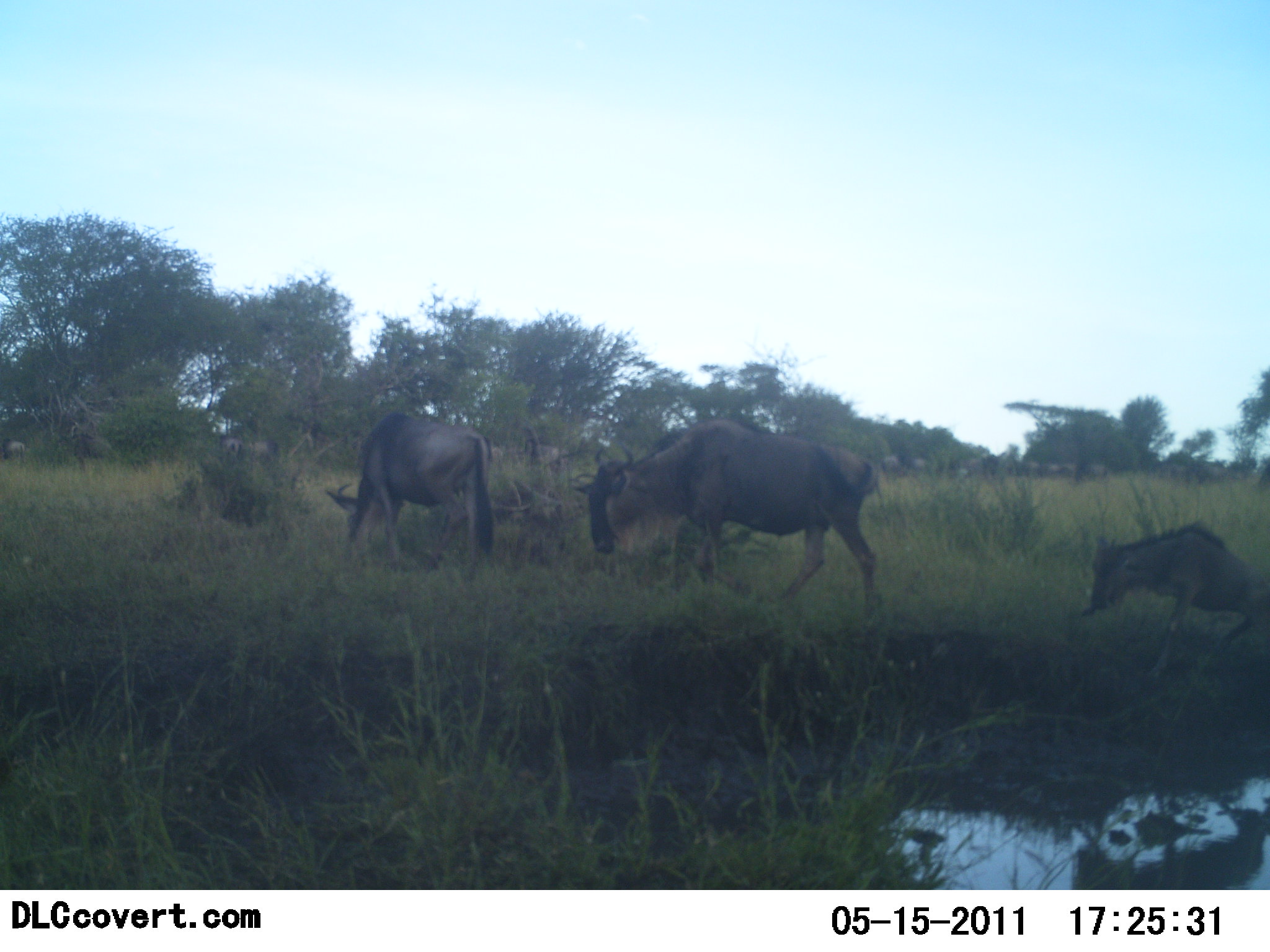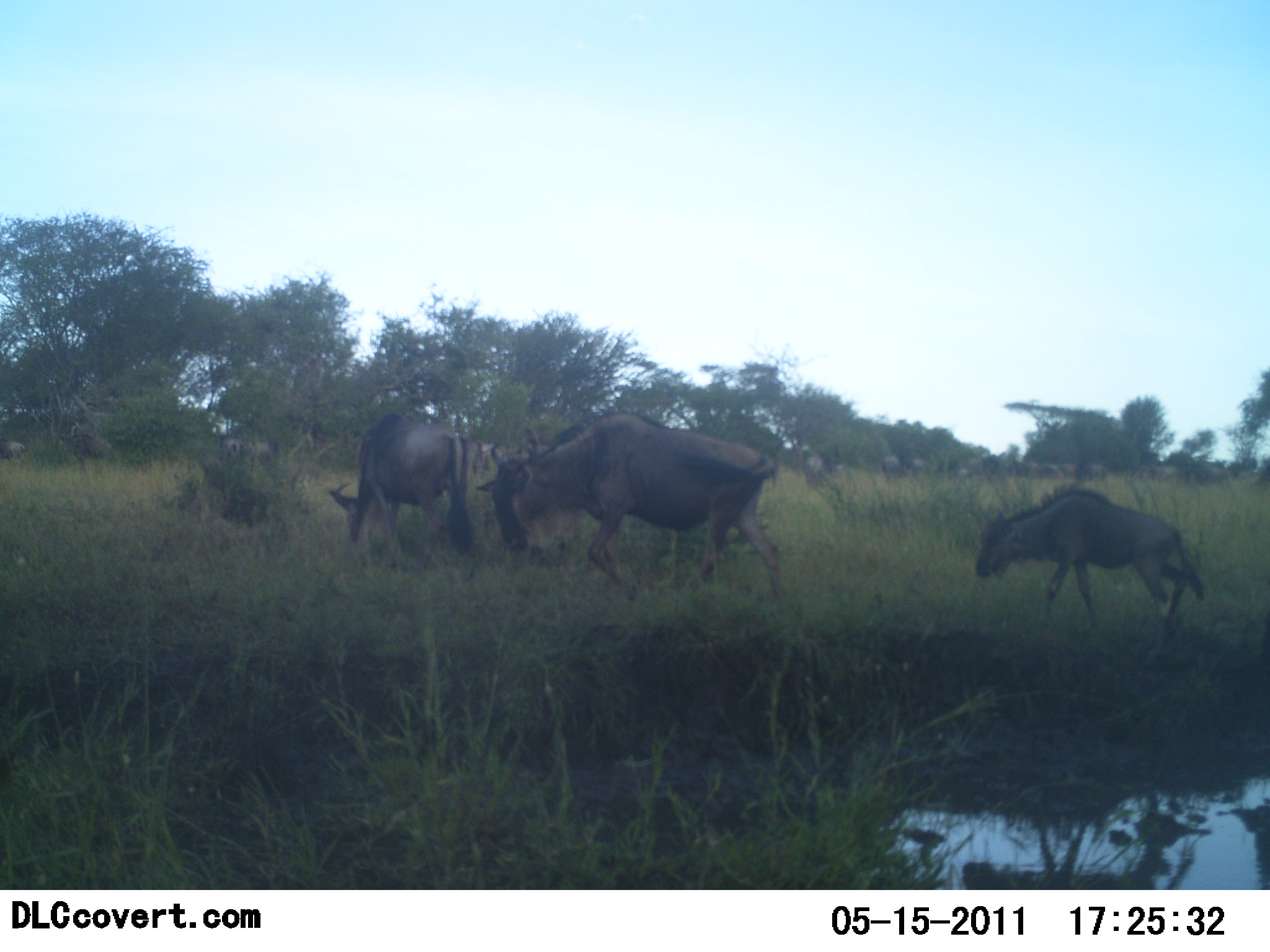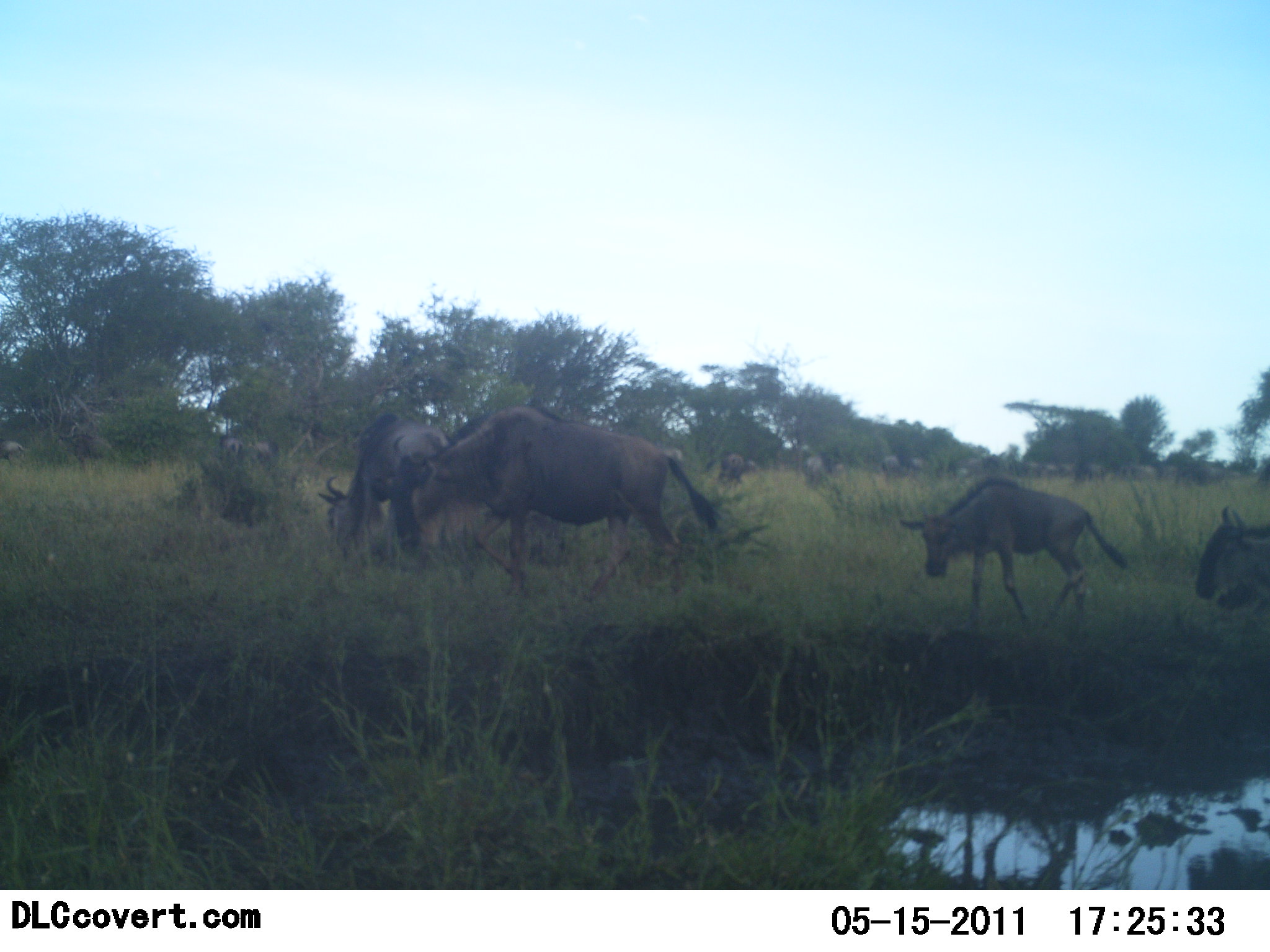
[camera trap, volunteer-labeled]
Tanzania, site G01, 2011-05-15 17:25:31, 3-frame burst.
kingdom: Animalia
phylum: Chordata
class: Mammalia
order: Artiodactyla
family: Bovidae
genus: Connochaetes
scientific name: Connochaetes taurinus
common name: blue wildebeest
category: wildebeest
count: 4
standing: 8%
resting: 0%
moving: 92%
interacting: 0%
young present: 62%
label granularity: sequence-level